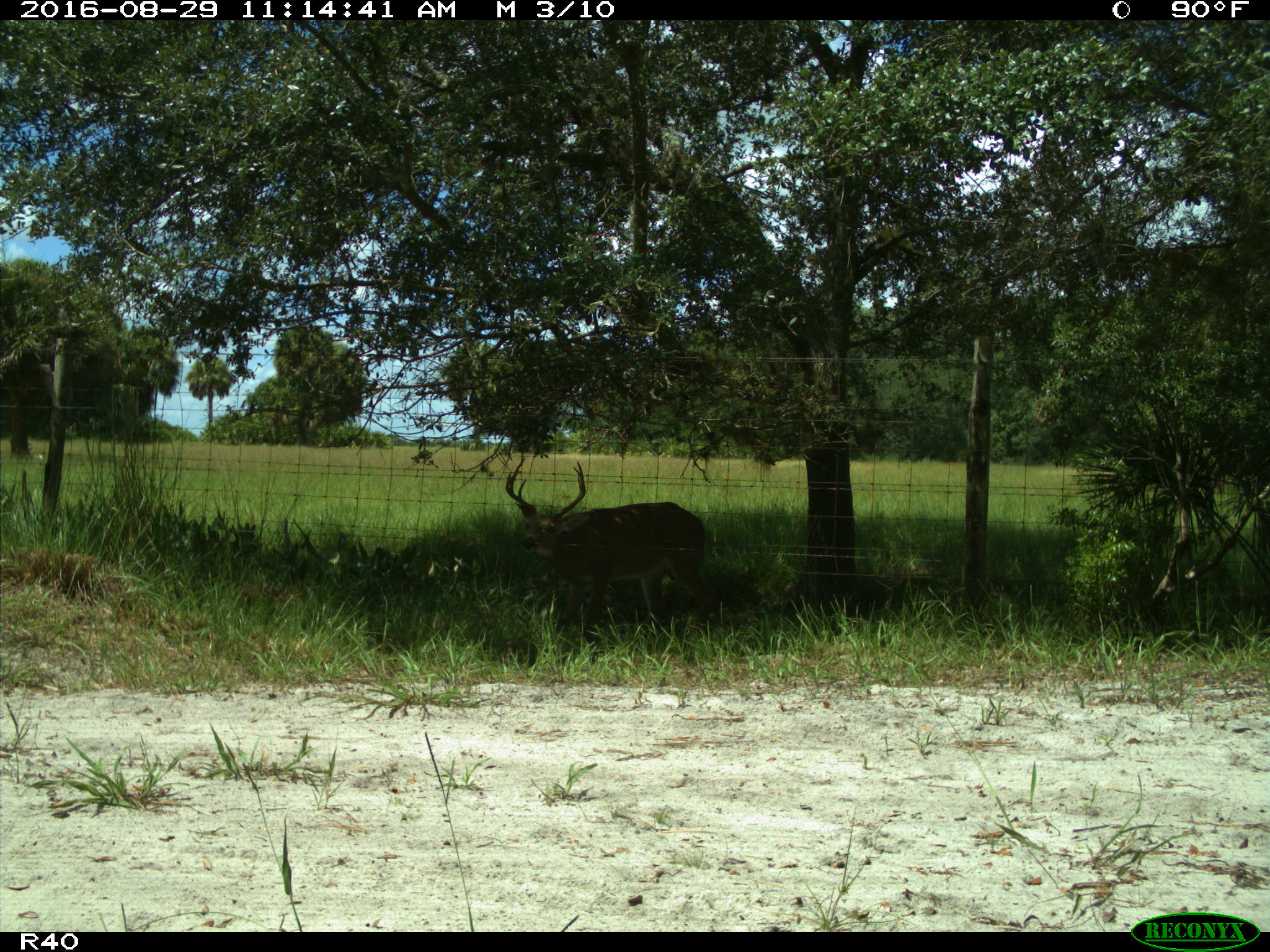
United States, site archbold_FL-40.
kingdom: Animalia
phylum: Chordata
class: Mammalia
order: Artiodactyla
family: Cervidae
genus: Odocoileus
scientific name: Odocoileus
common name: deer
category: unidentified deer